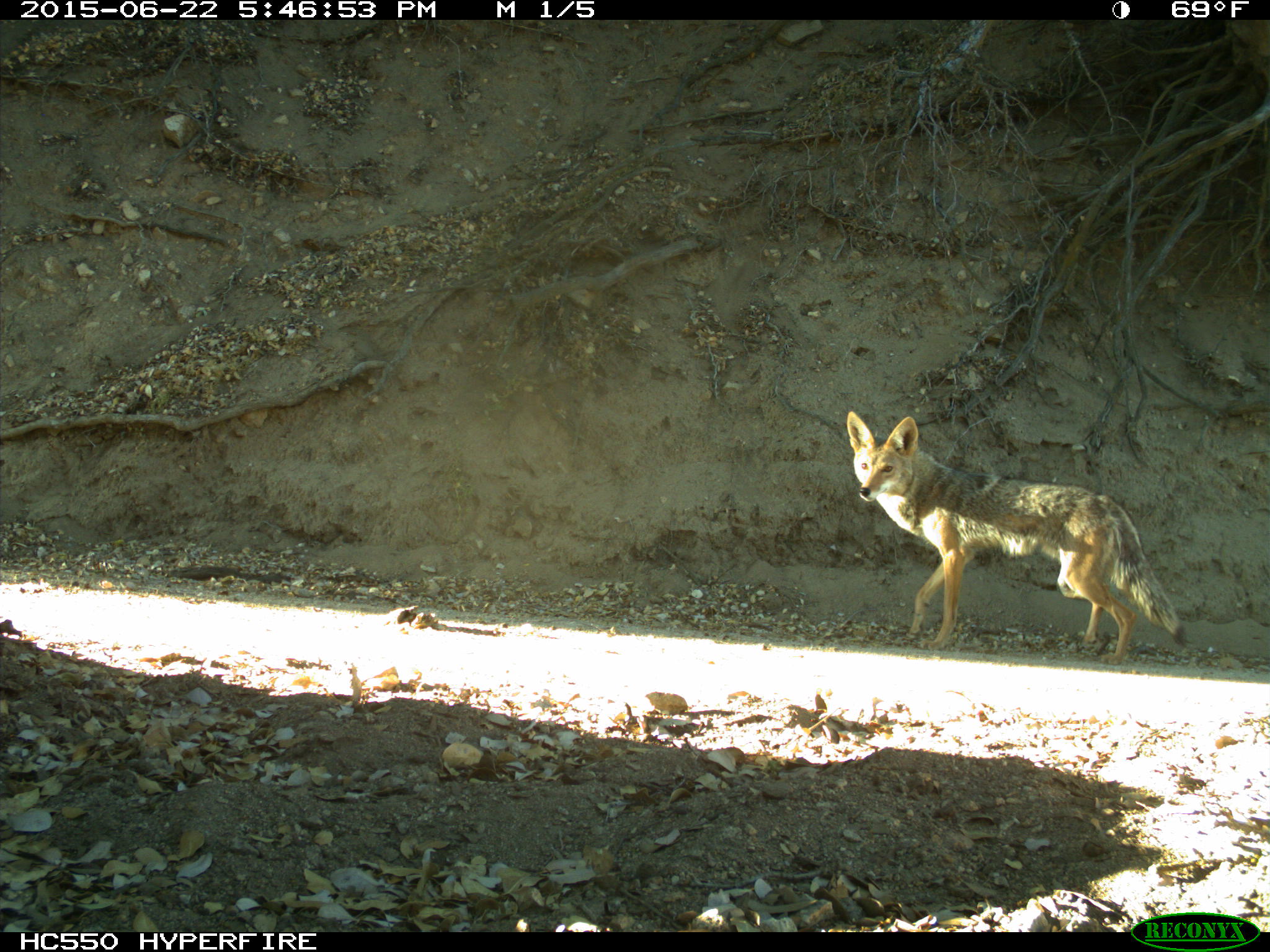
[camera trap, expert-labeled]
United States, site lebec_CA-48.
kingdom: Animalia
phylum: Chordata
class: Mammalia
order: Carnivora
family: Canidae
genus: Canis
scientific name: Canis latrans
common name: coyote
Canis latrans (coyote).